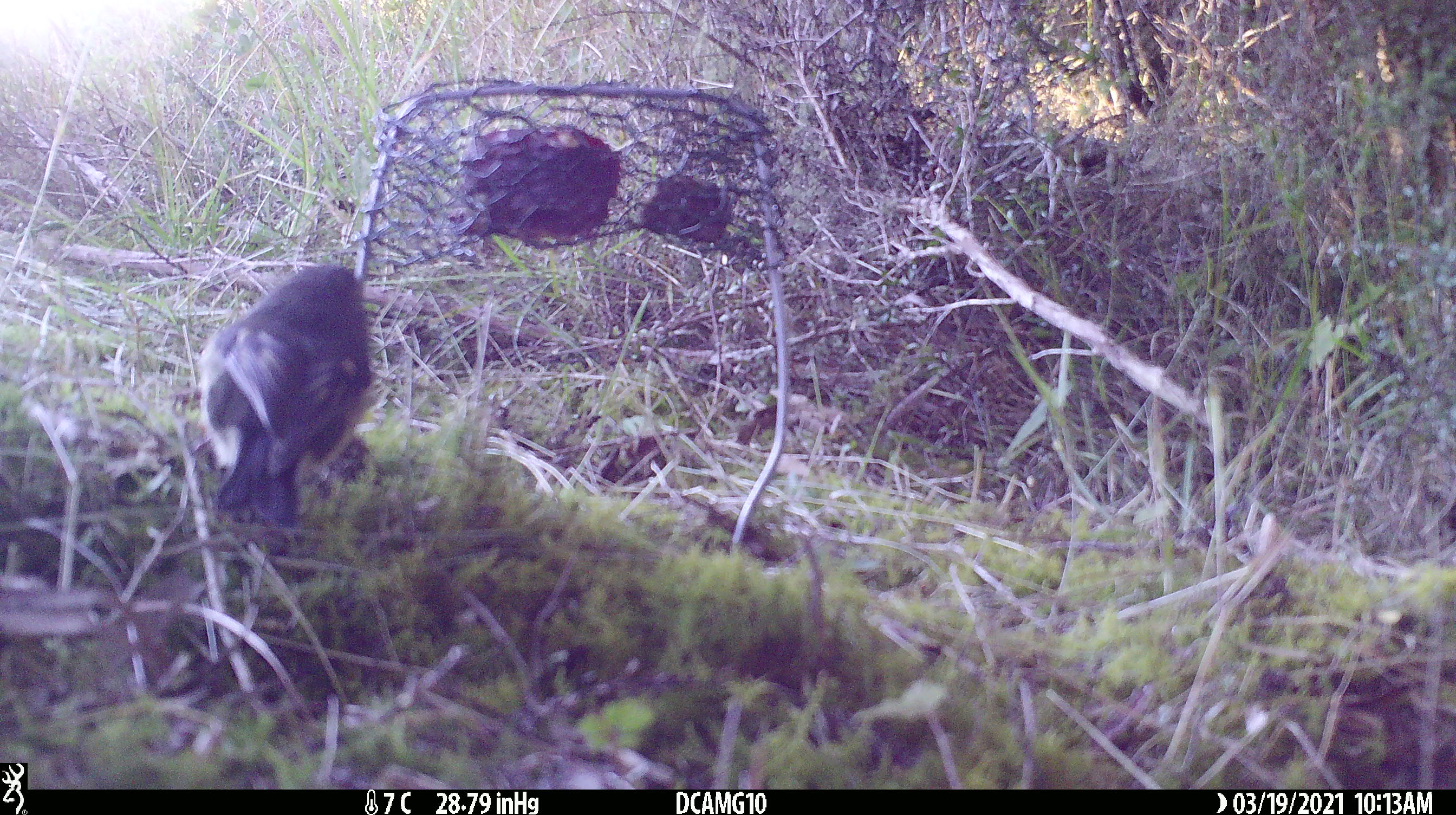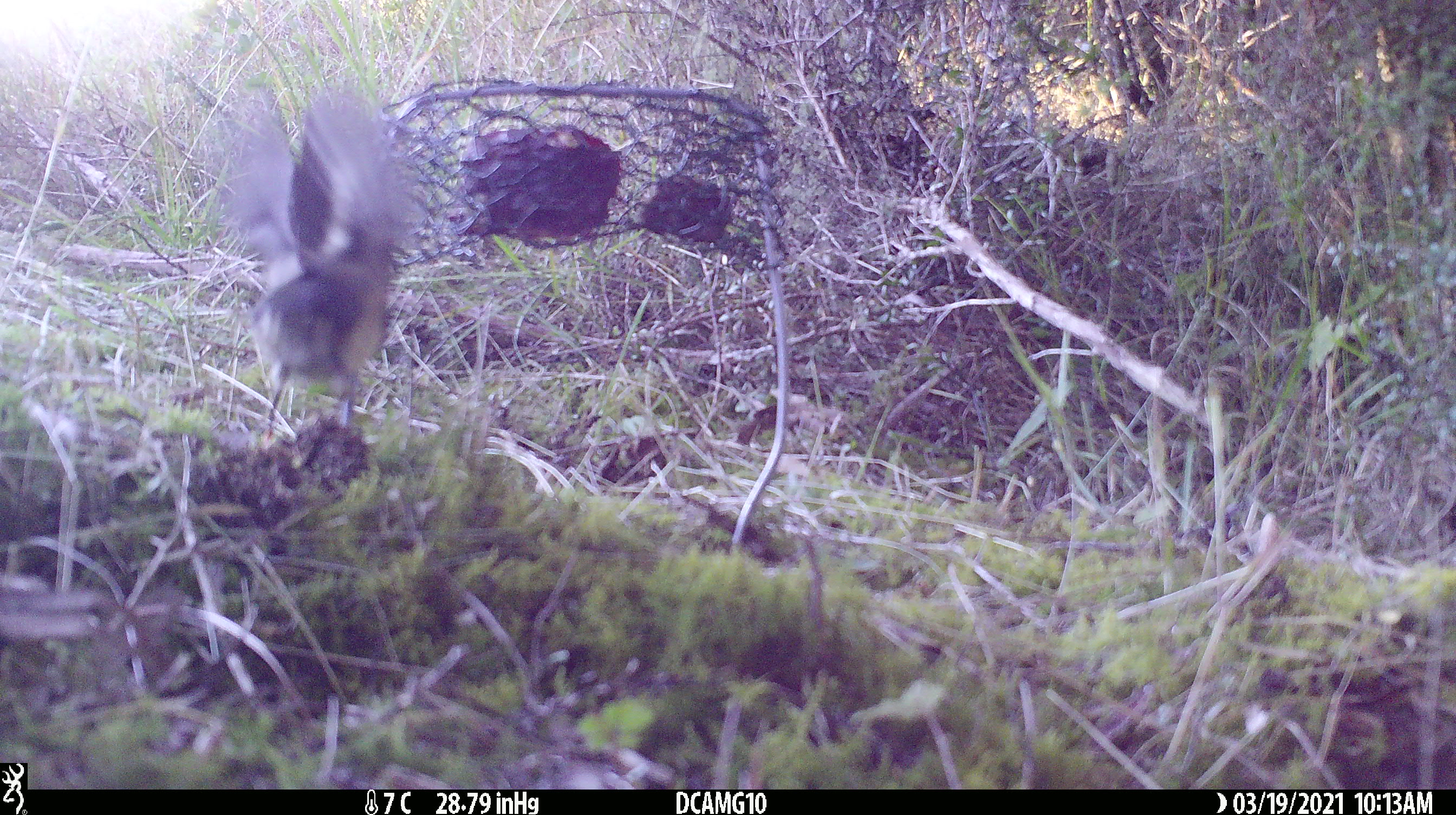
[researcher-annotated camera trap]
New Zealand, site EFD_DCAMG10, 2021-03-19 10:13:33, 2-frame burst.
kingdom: Animalia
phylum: Chordata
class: Aves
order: Passeriformes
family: Petroicidae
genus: Petroica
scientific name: Petroica macrocephala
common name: tomtit